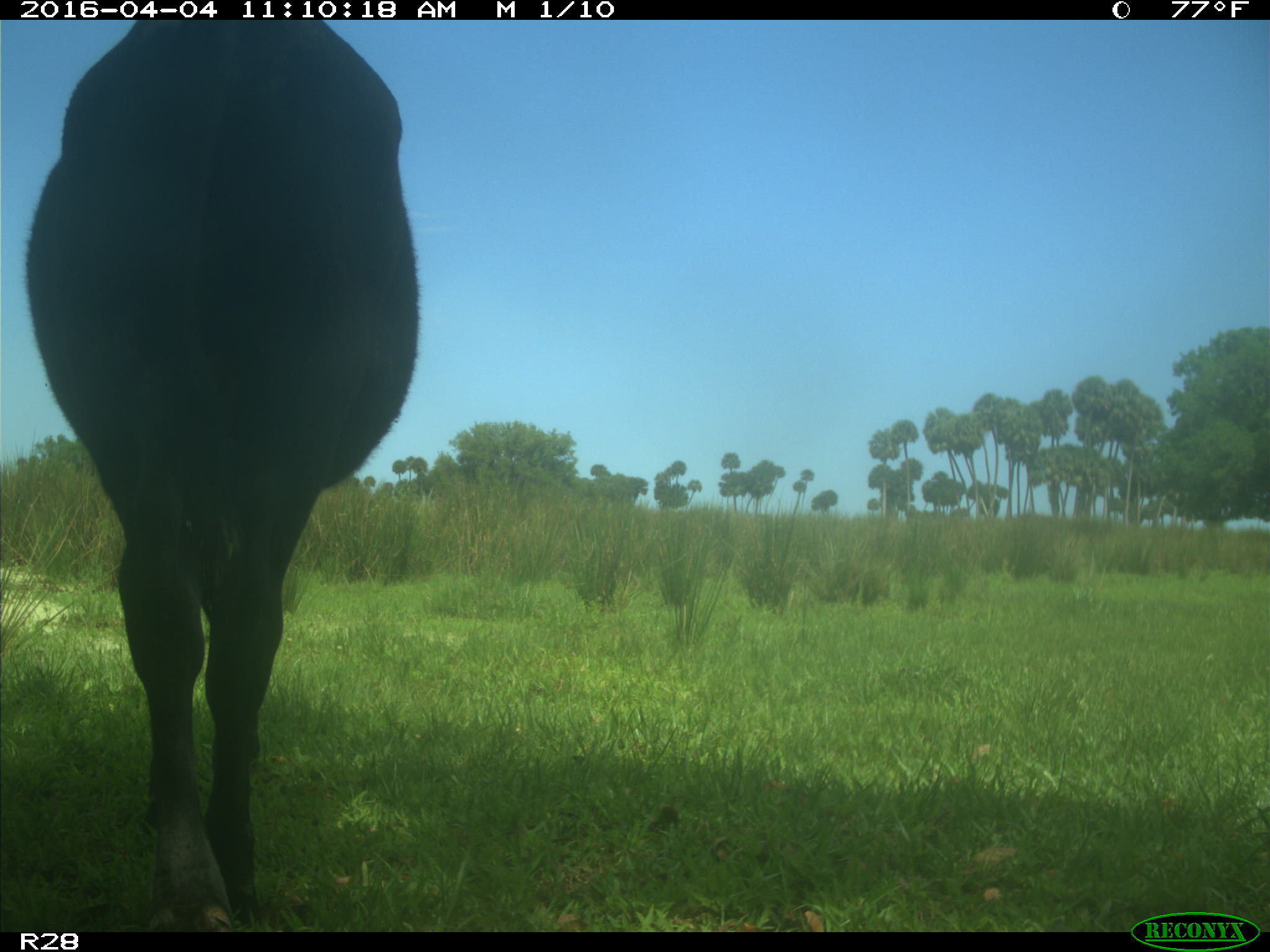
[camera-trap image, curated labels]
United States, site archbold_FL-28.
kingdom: Animalia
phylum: Chordata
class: Mammalia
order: Artiodactyla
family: Bovidae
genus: Bos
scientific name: Bos taurus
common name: domestic cow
Bos taurus (domestic cow).